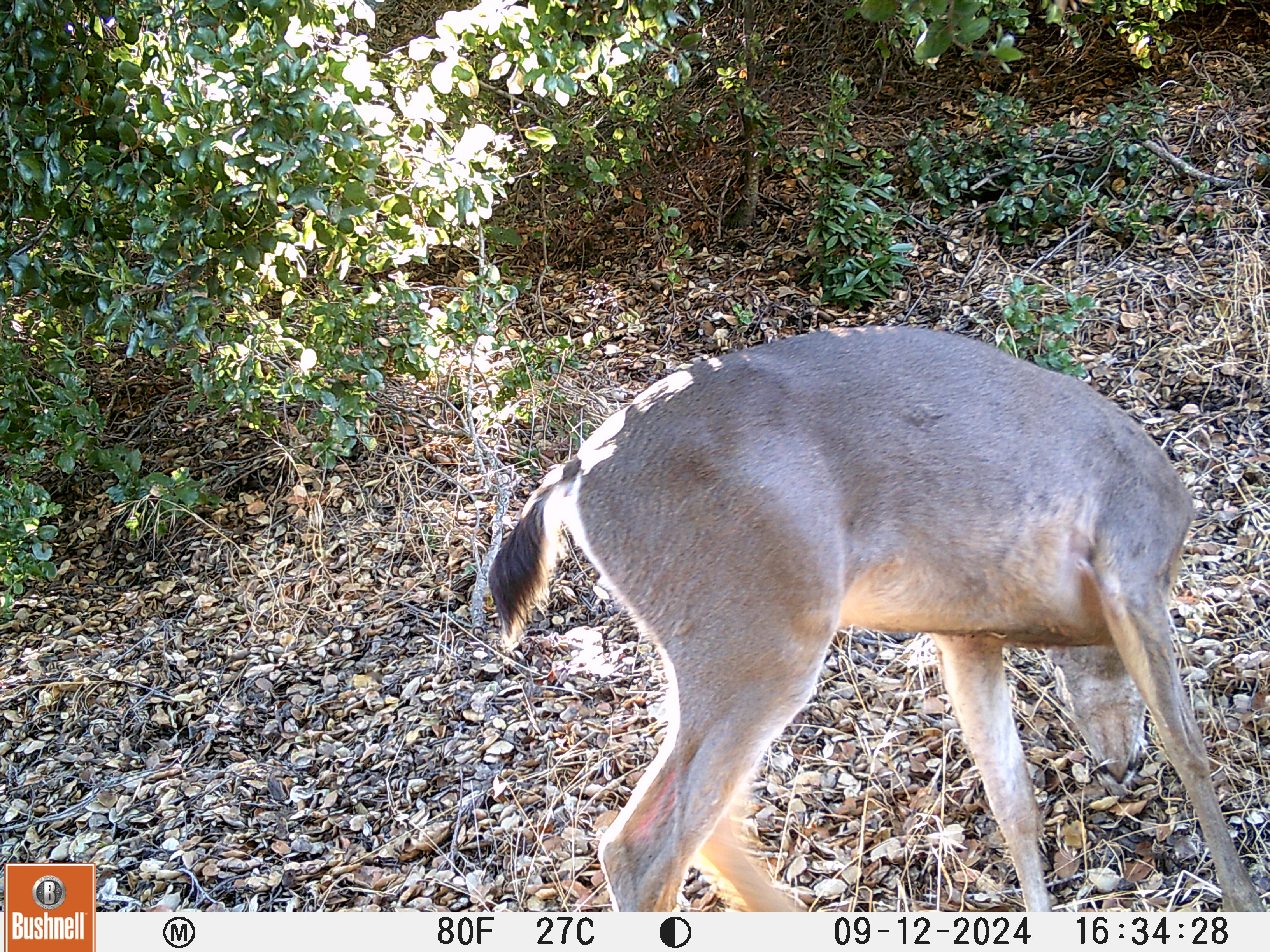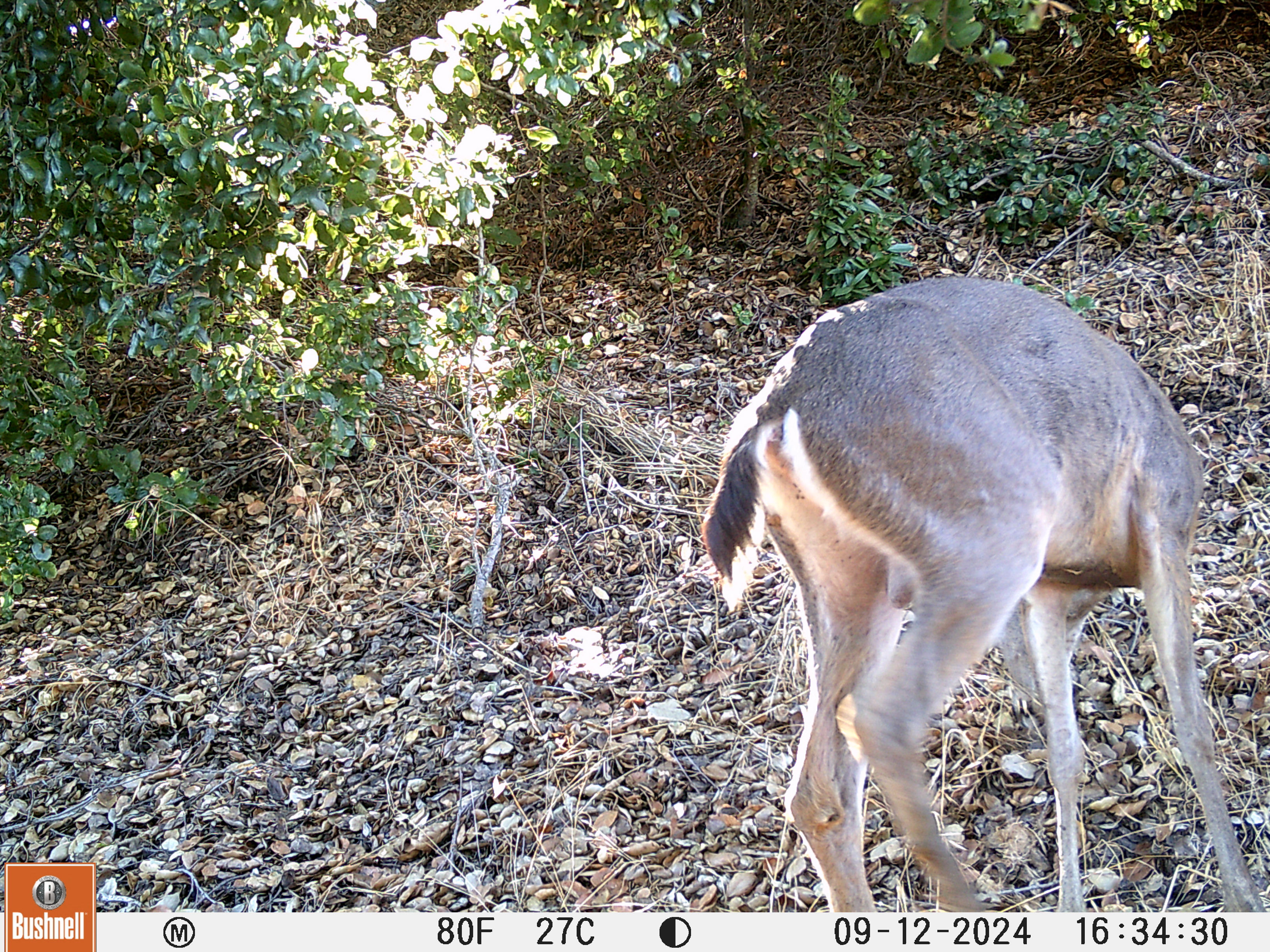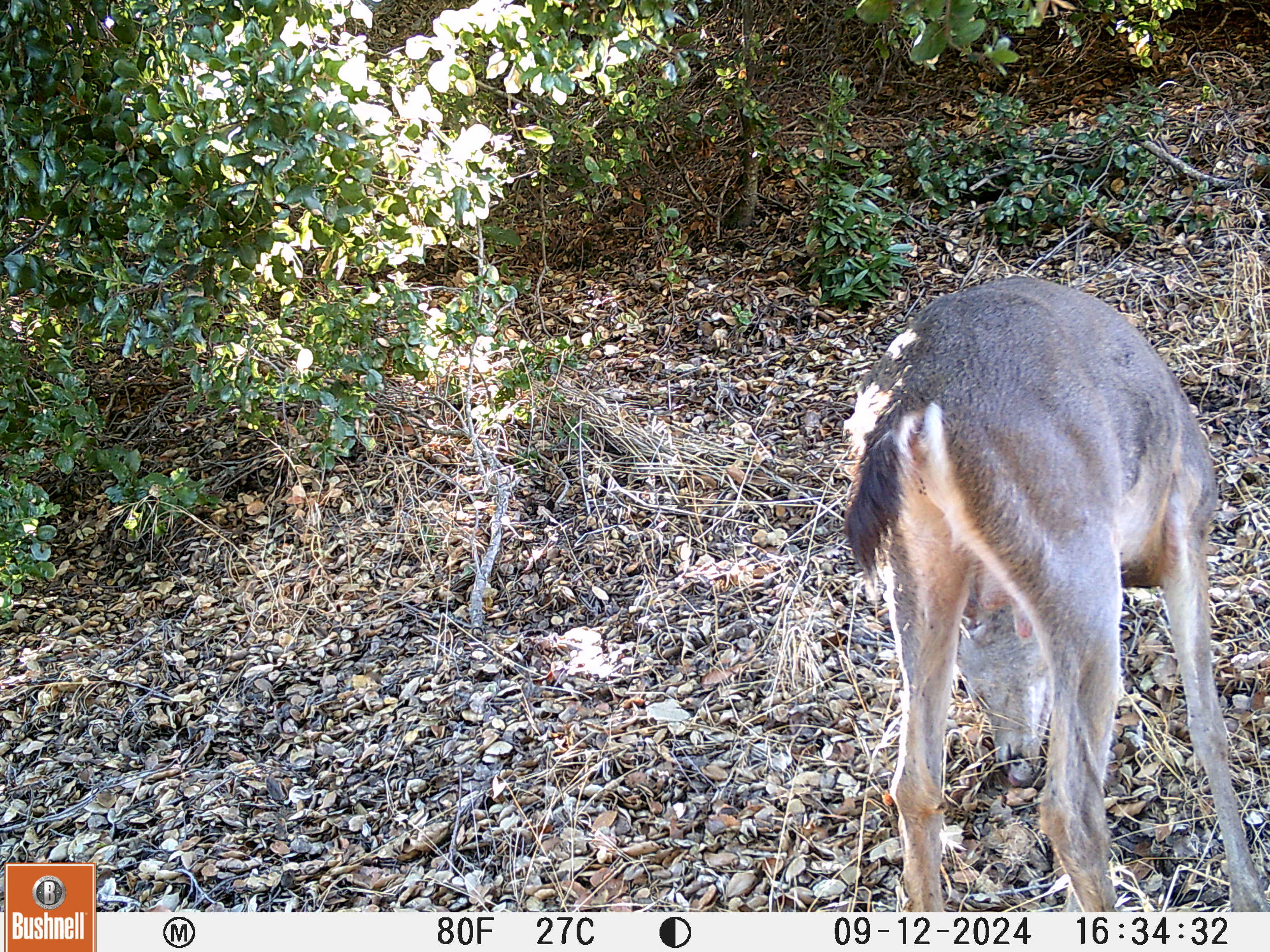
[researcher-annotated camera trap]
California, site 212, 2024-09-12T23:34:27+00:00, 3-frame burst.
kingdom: Animalia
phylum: Chordata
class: Mammalia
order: Artiodactyla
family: Cervidae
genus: Odocoileus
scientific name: Odocoileus hemionus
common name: mule deer